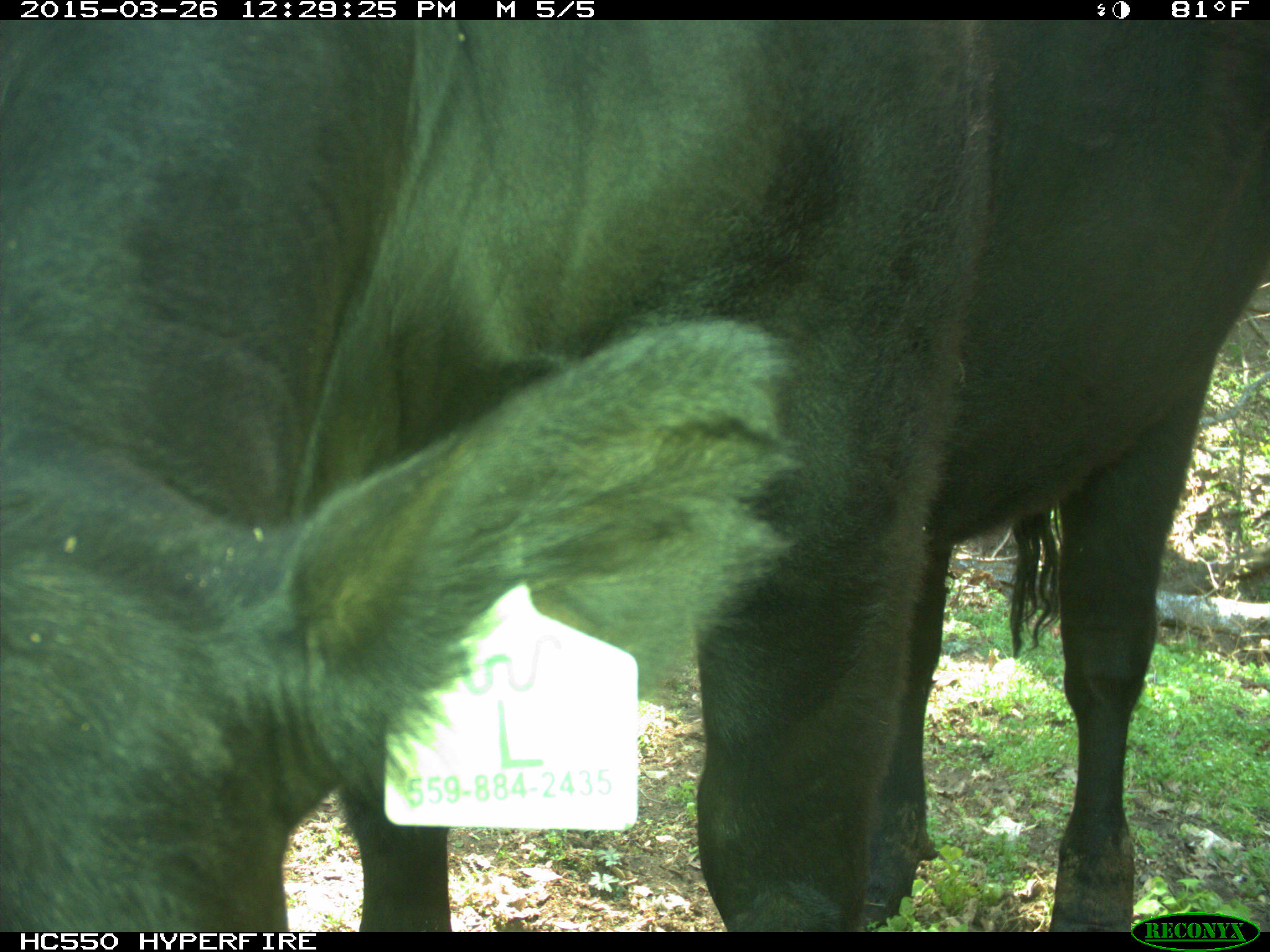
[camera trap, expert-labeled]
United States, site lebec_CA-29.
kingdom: Animalia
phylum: Chordata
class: Mammalia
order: Artiodactyla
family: Bovidae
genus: Bos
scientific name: Bos taurus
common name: domestic cow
Bos taurus (domestic cow).